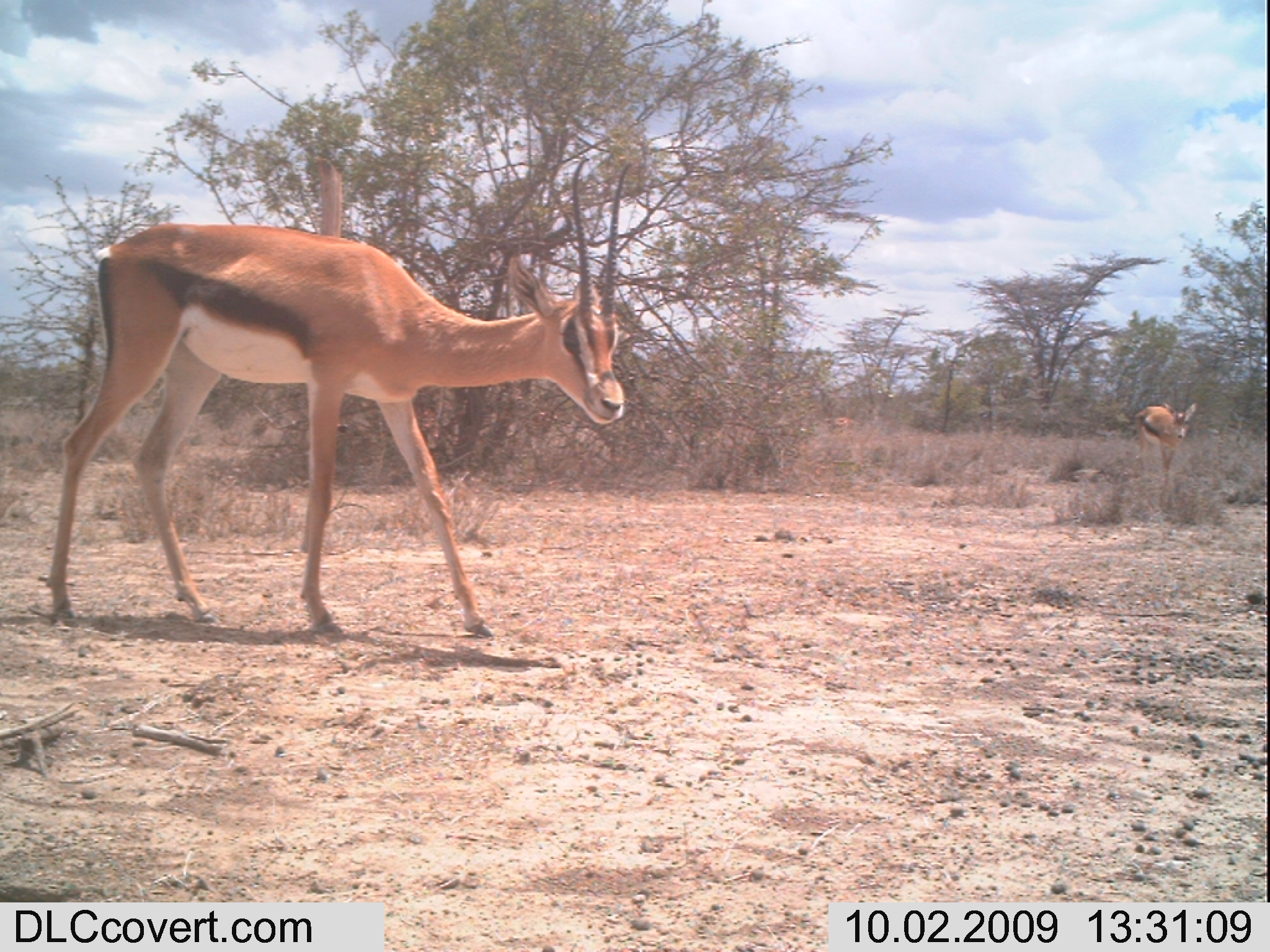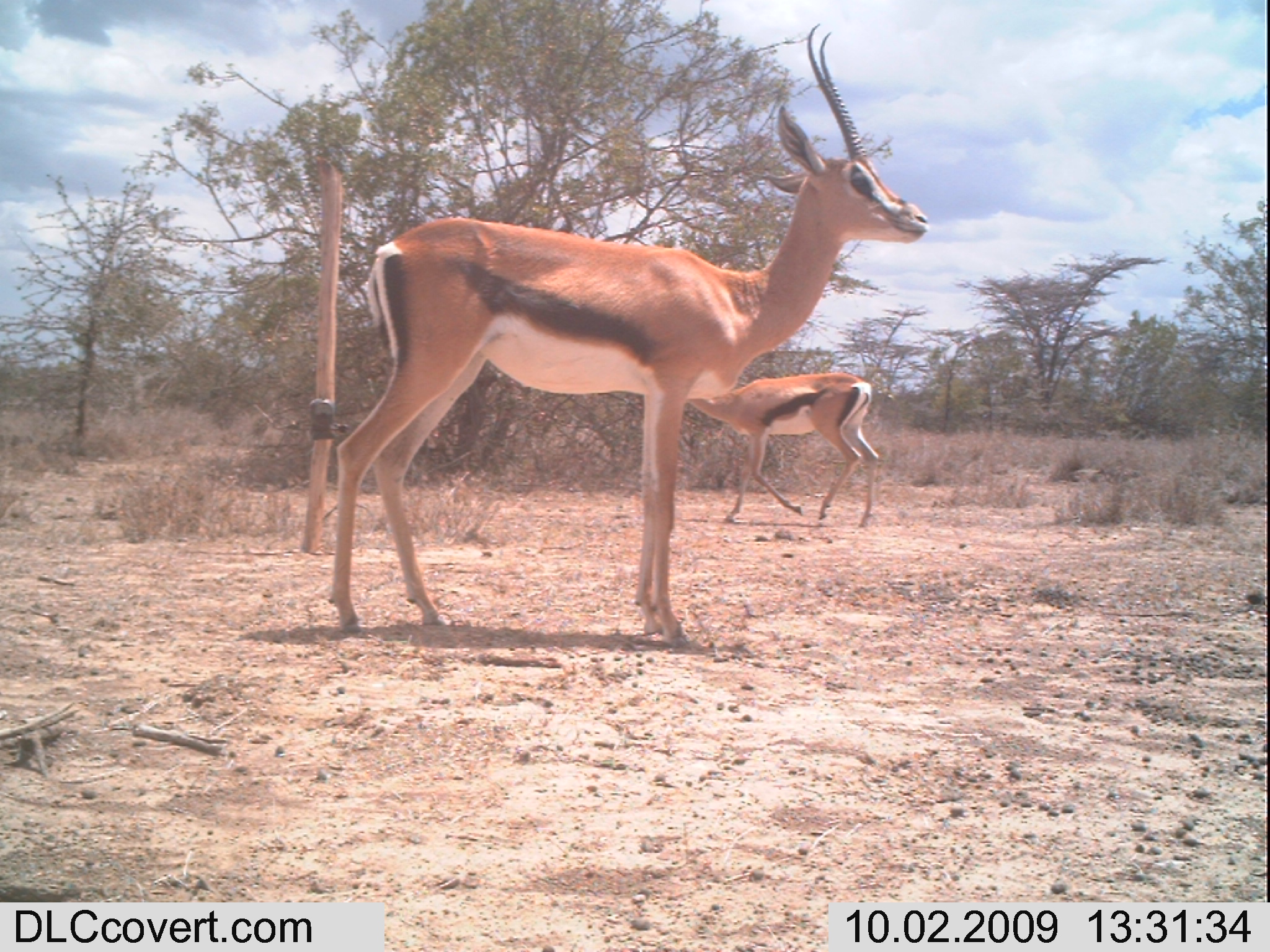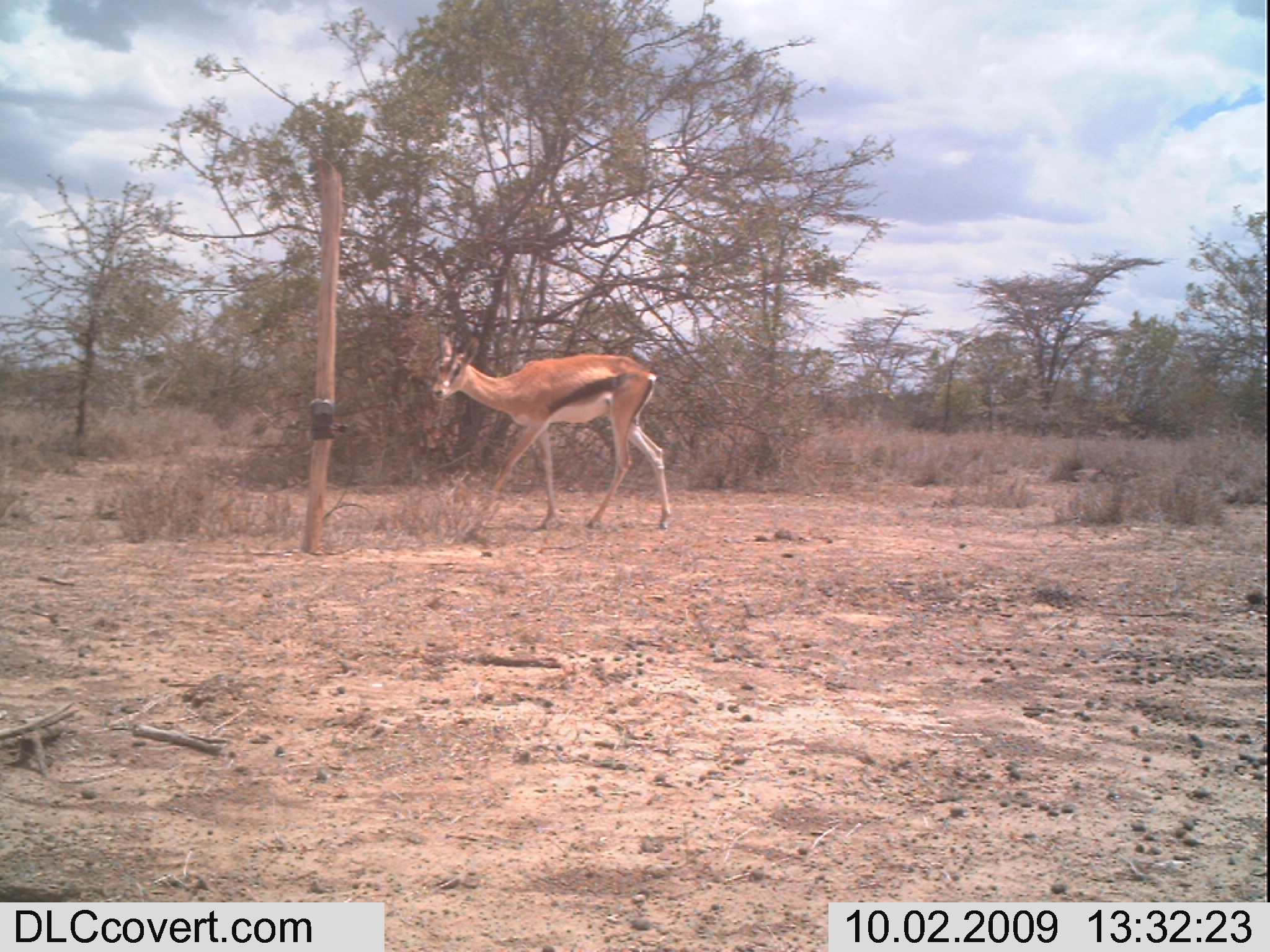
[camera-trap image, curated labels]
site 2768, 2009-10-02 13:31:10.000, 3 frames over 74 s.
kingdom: Animalia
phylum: Chordata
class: Mammalia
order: Artiodactyla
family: Bovidae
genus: Nanger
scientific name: Nanger granti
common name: grant's gazelle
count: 3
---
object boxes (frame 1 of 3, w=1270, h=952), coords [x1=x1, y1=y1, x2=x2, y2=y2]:
nanger granti: [x1=30, y1=142, x2=653, y2=658]; [x1=1128, y1=396, x2=1203, y2=478]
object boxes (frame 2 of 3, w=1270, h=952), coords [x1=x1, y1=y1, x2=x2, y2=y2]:
nanger granti: [x1=315, y1=16, x2=939, y2=661]; [x1=679, y1=359, x2=893, y2=532]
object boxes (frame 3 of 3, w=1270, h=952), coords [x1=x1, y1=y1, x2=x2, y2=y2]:
nanger granti: [x1=421, y1=330, x2=677, y2=546]